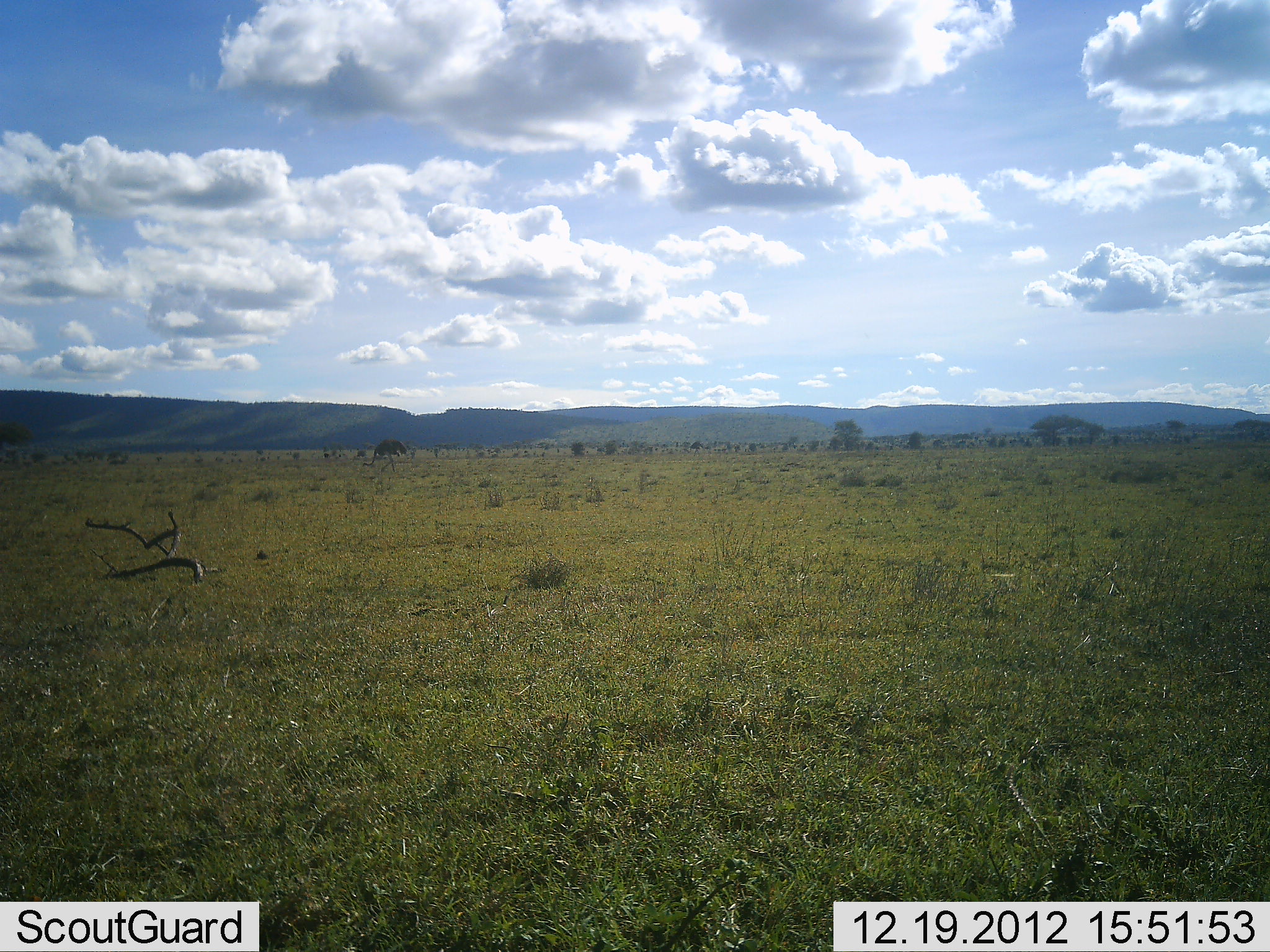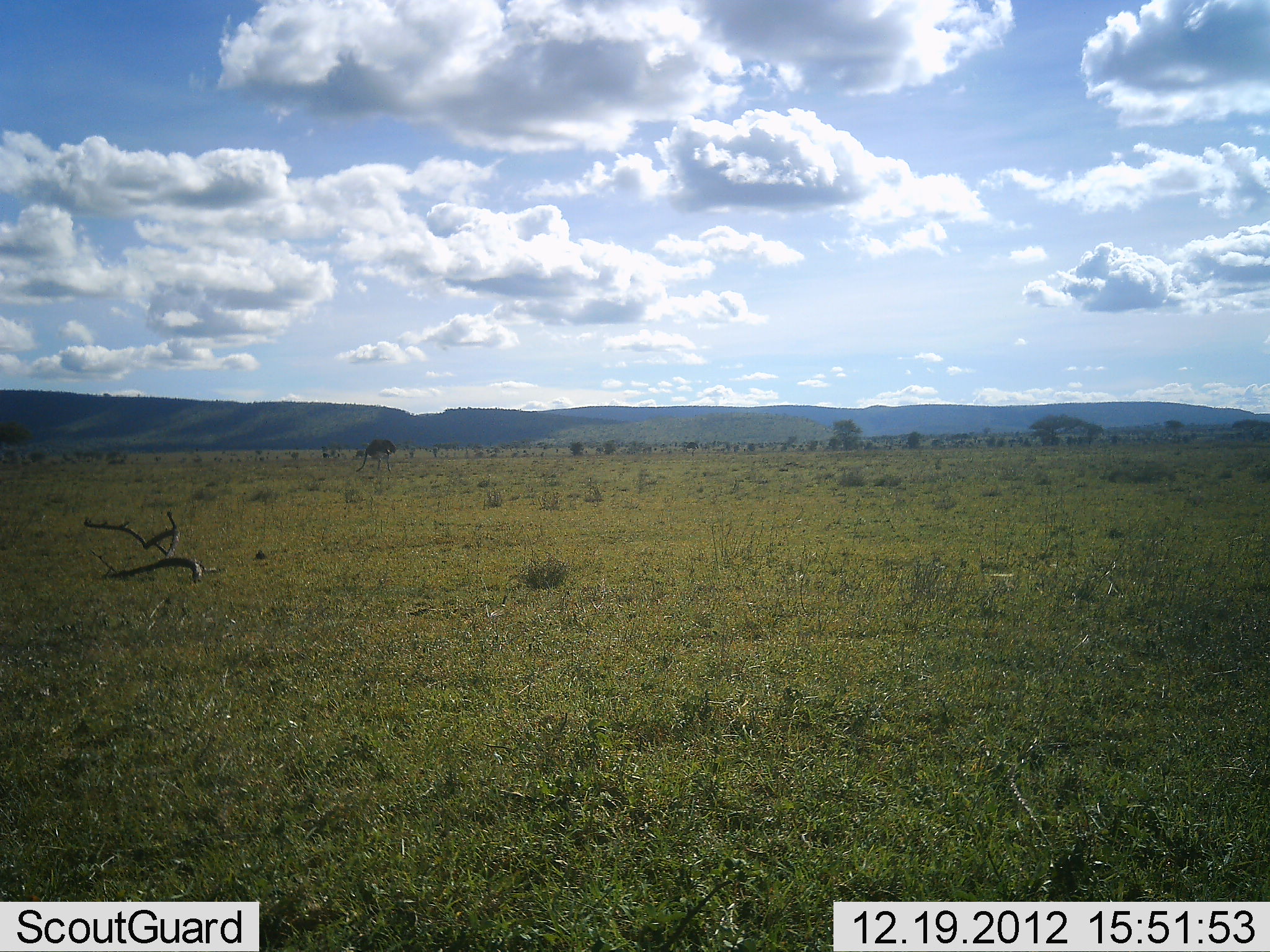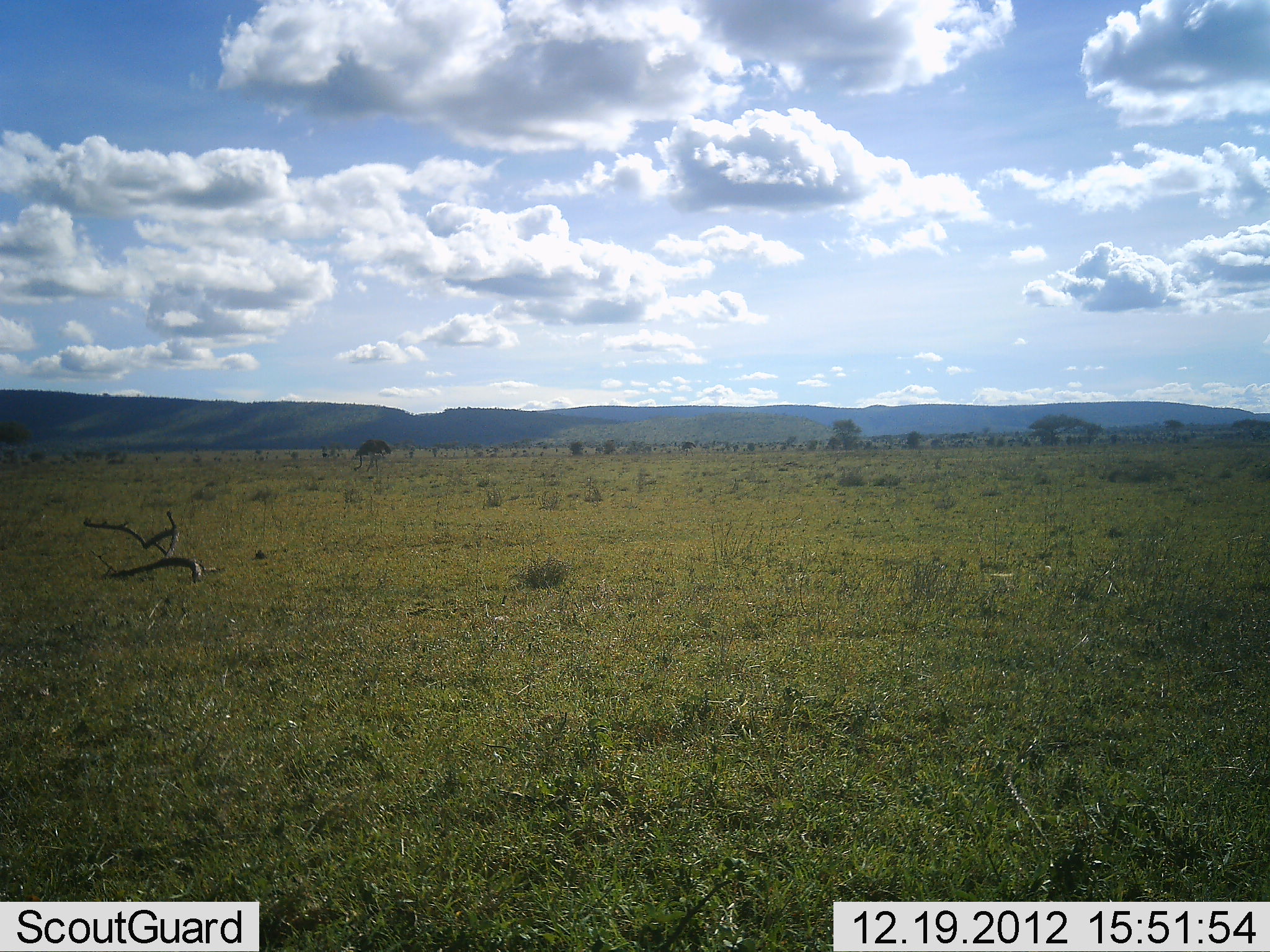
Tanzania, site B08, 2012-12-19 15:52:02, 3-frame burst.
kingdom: Animalia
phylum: Chordata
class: Mammalia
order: Artiodactyla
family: Bovidae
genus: Connochaetes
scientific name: Connochaetes taurinus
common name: blue wildebeest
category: wildebeest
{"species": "wildebeest (blue wildebeest) (Connochaetes taurinus)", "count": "1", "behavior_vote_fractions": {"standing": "8%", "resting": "0%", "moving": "92%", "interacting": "0%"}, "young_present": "0%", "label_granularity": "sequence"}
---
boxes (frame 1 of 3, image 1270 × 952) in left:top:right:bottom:
animal: 362:439:407:475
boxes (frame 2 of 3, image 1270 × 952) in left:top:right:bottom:
animal: 355:438:396:475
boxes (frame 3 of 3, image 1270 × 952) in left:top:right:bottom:
animal: 353:439:392:473